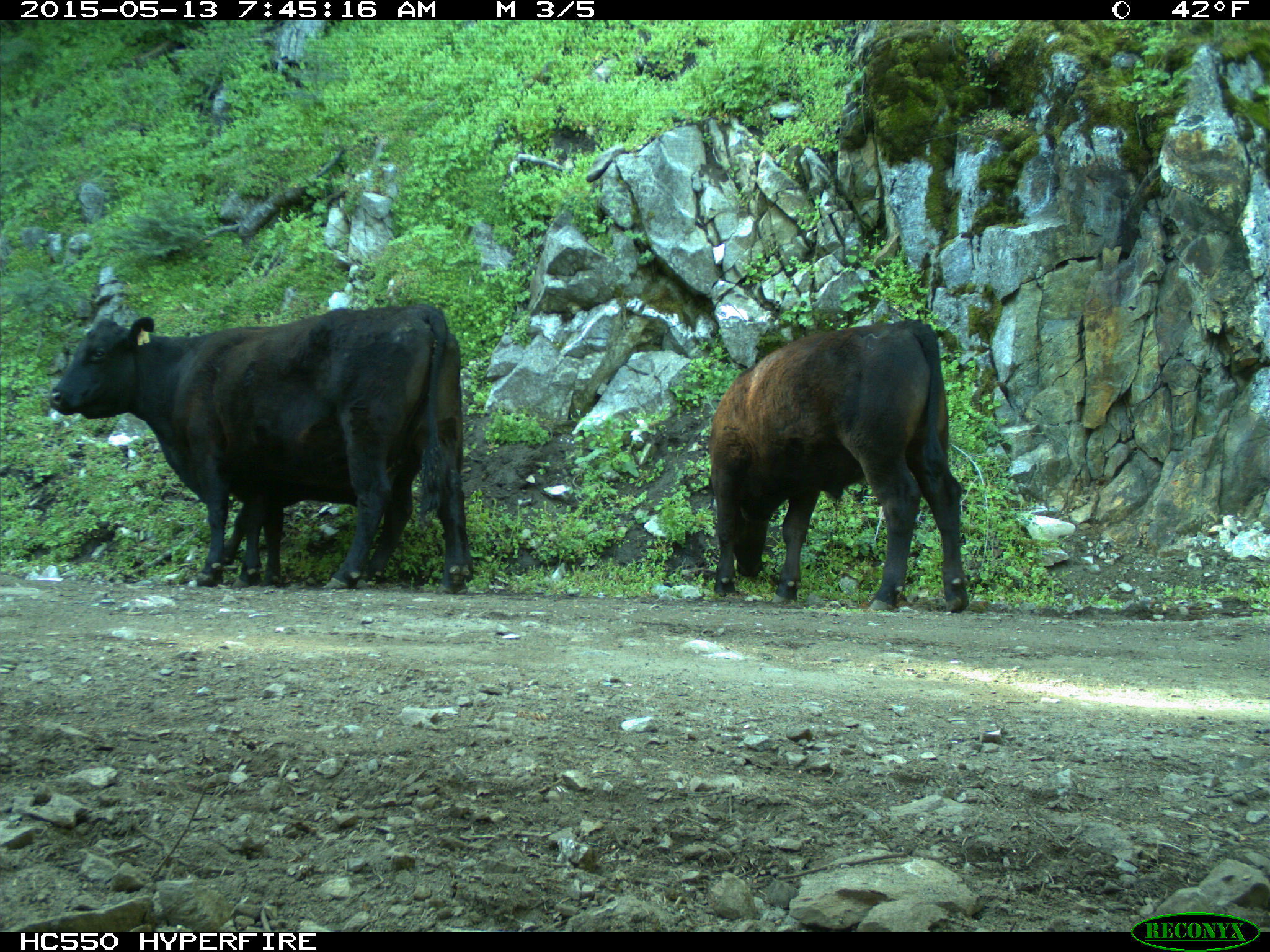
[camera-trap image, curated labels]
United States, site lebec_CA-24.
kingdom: Animalia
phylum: Chordata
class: Mammalia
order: Artiodactyla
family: Bovidae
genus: Bos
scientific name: Bos taurus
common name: domestic cow